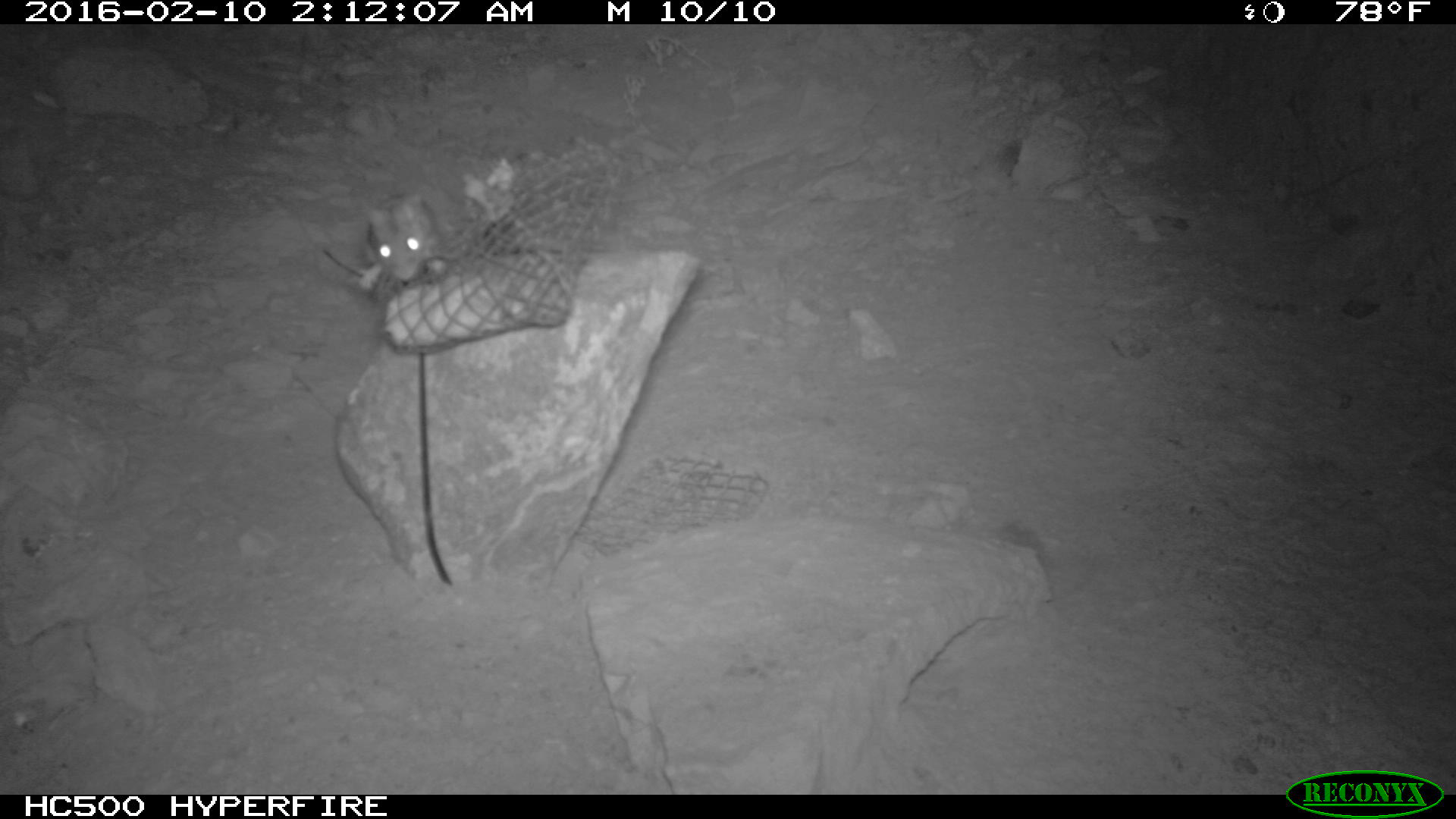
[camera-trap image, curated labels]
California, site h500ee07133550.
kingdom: Animalia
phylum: Chordata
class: Mammalia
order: Rodentia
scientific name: Rodentia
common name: rodent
Rodent (Rodentia).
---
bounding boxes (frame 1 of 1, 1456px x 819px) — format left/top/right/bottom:
rodent: 359/190/463/291